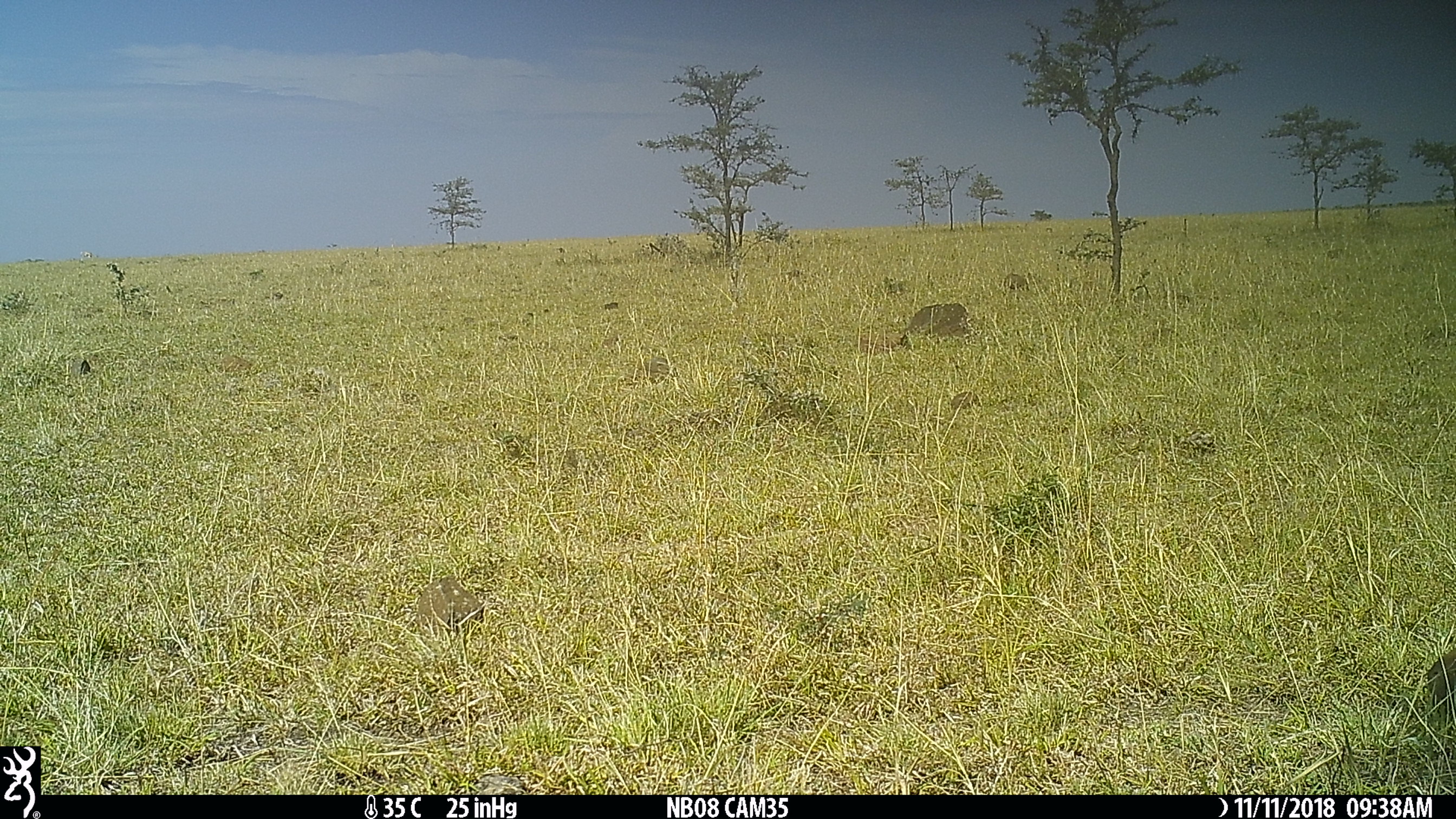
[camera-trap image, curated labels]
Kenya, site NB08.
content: unidentified animal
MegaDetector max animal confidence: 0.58